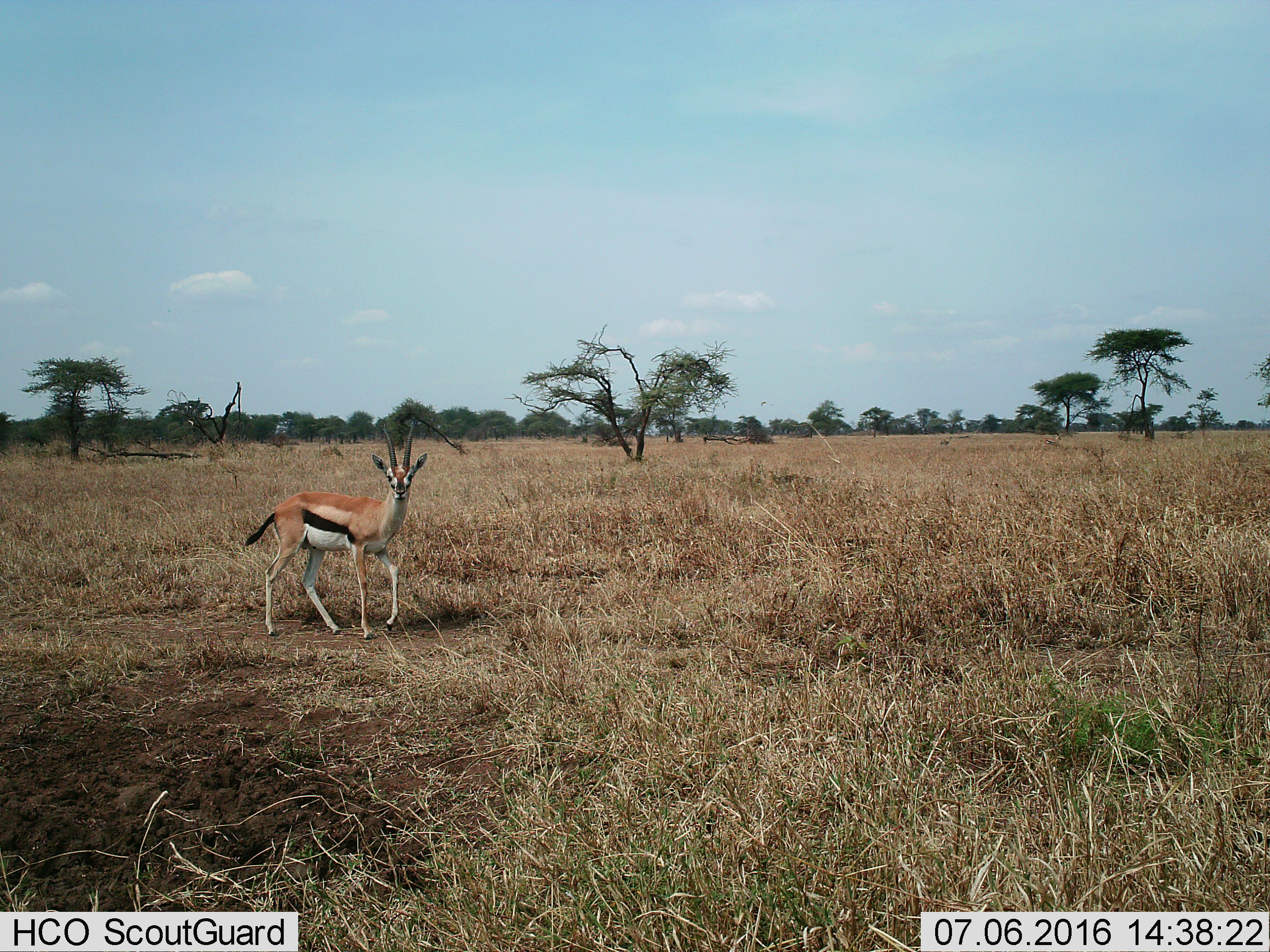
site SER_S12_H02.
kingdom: Animalia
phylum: Chordata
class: Mammalia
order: Artiodactyla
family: Bovidae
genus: Eudorcas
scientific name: Eudorcas thomsonii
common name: thomson's gazelle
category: gazellethomsons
Gazellethomsons (thomson's gazelle) (Eudorcas thomsonii), count 1. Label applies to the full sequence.